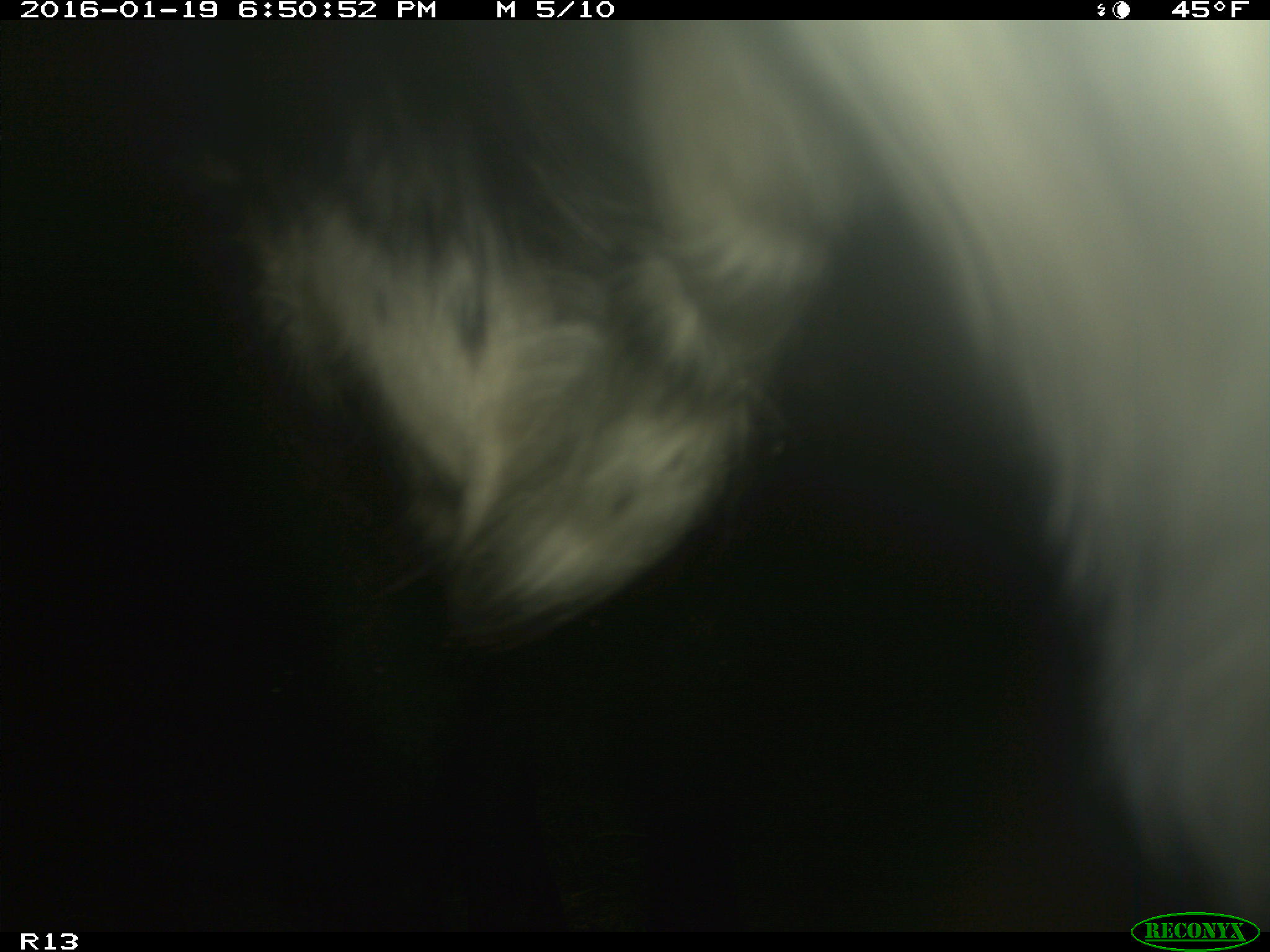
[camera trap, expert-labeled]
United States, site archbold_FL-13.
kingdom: Animalia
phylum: Chordata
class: Mammalia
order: Artiodactyla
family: Bovidae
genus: Bos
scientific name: Bos taurus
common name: domestic cow